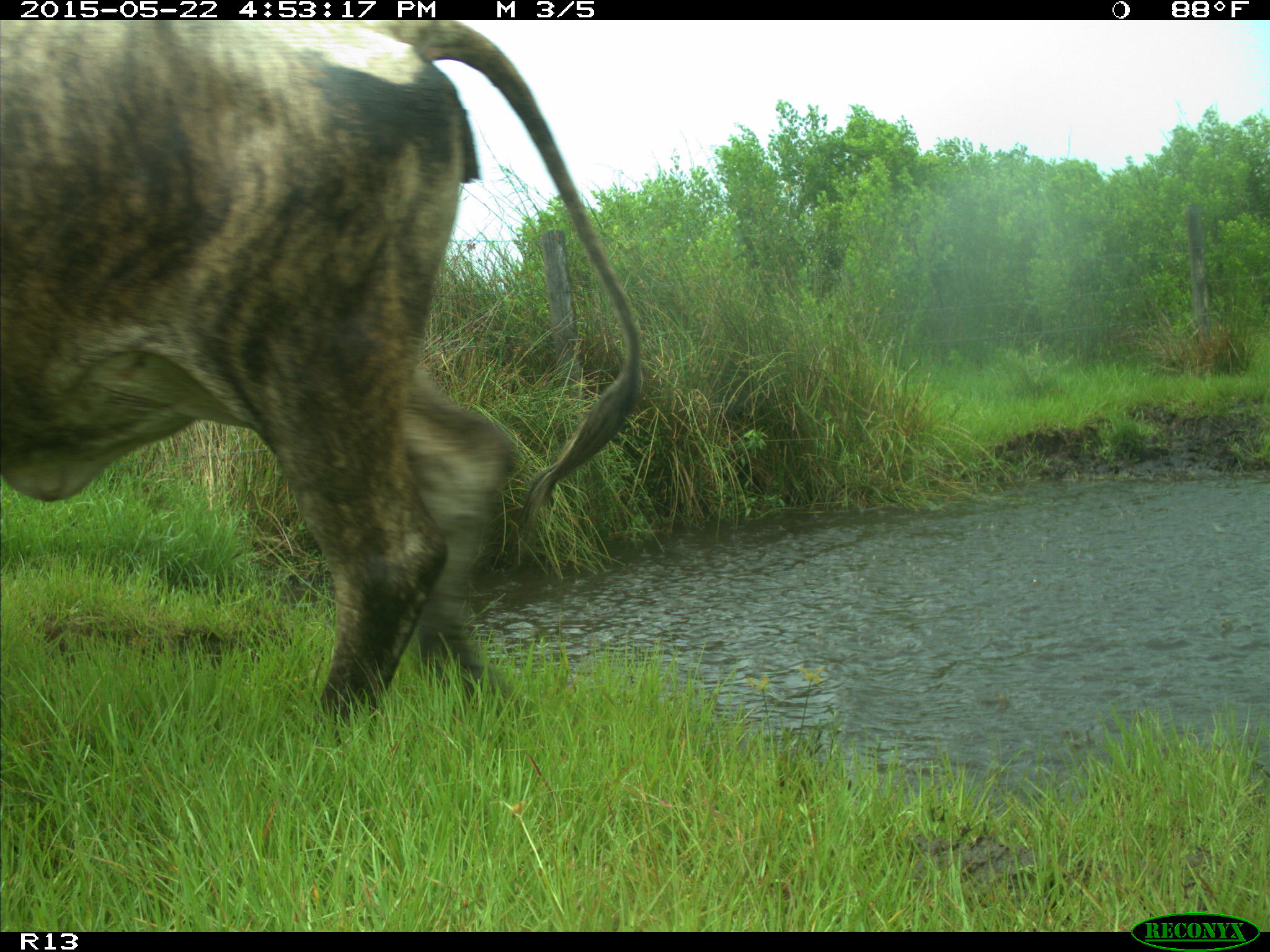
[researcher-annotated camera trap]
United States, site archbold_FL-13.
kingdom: Animalia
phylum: Chordata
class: Mammalia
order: Artiodactyla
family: Bovidae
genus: Bos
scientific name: Bos taurus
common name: domestic cow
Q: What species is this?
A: Bos taurus (domestic cow).